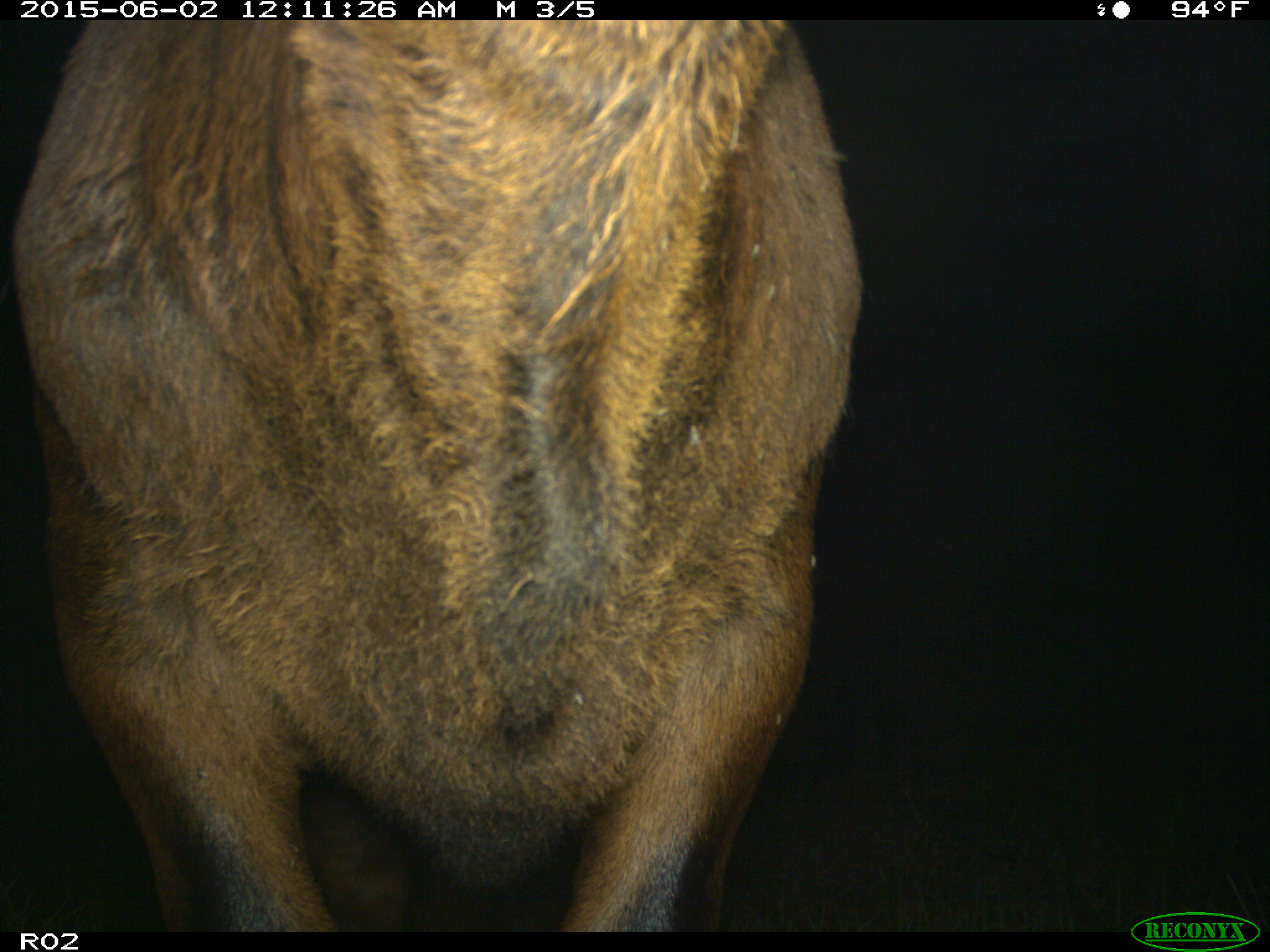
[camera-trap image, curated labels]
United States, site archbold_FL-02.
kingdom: Animalia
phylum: Chordata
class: Mammalia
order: Artiodactyla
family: Bovidae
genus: Bos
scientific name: Bos taurus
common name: domestic cow